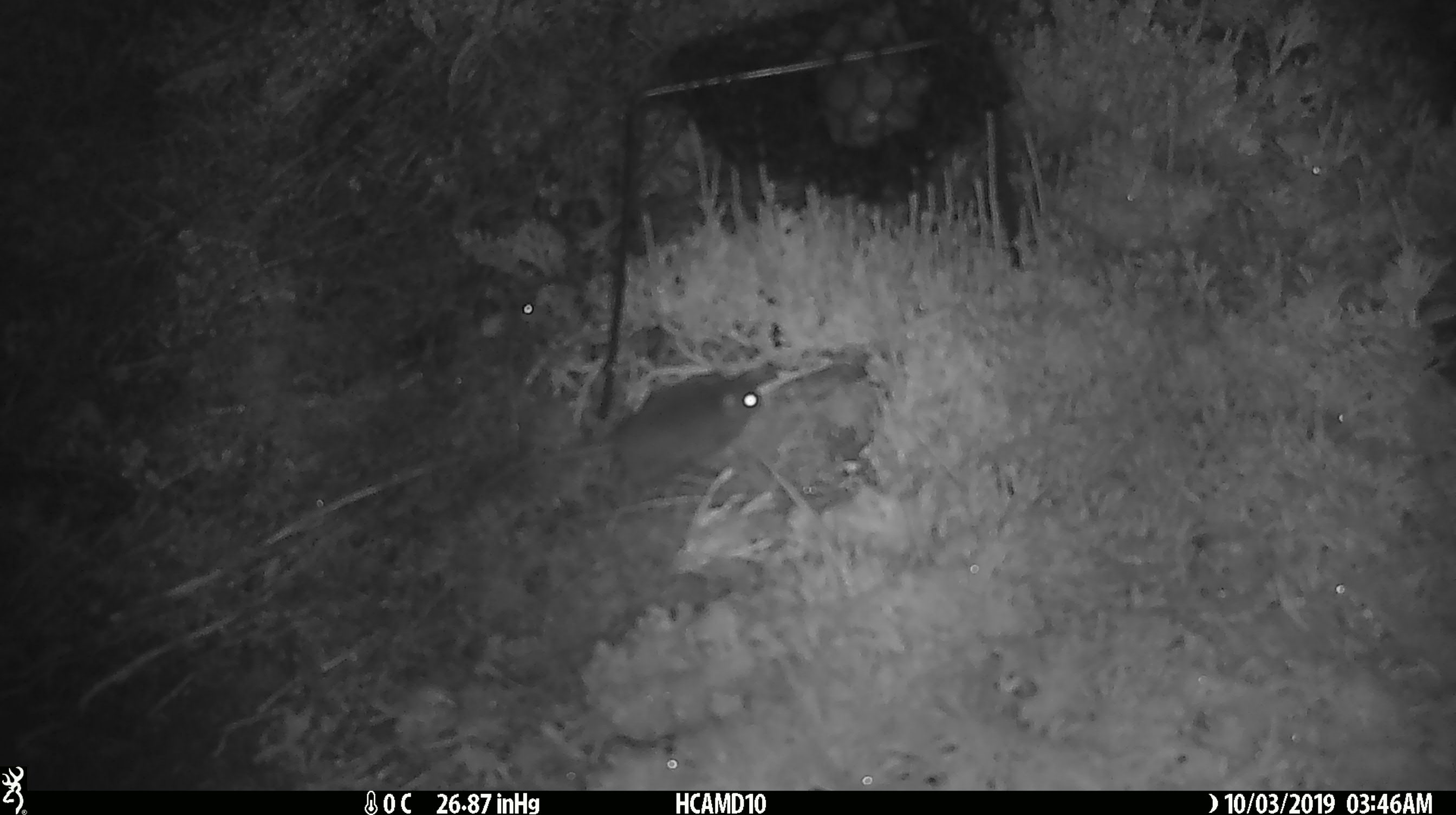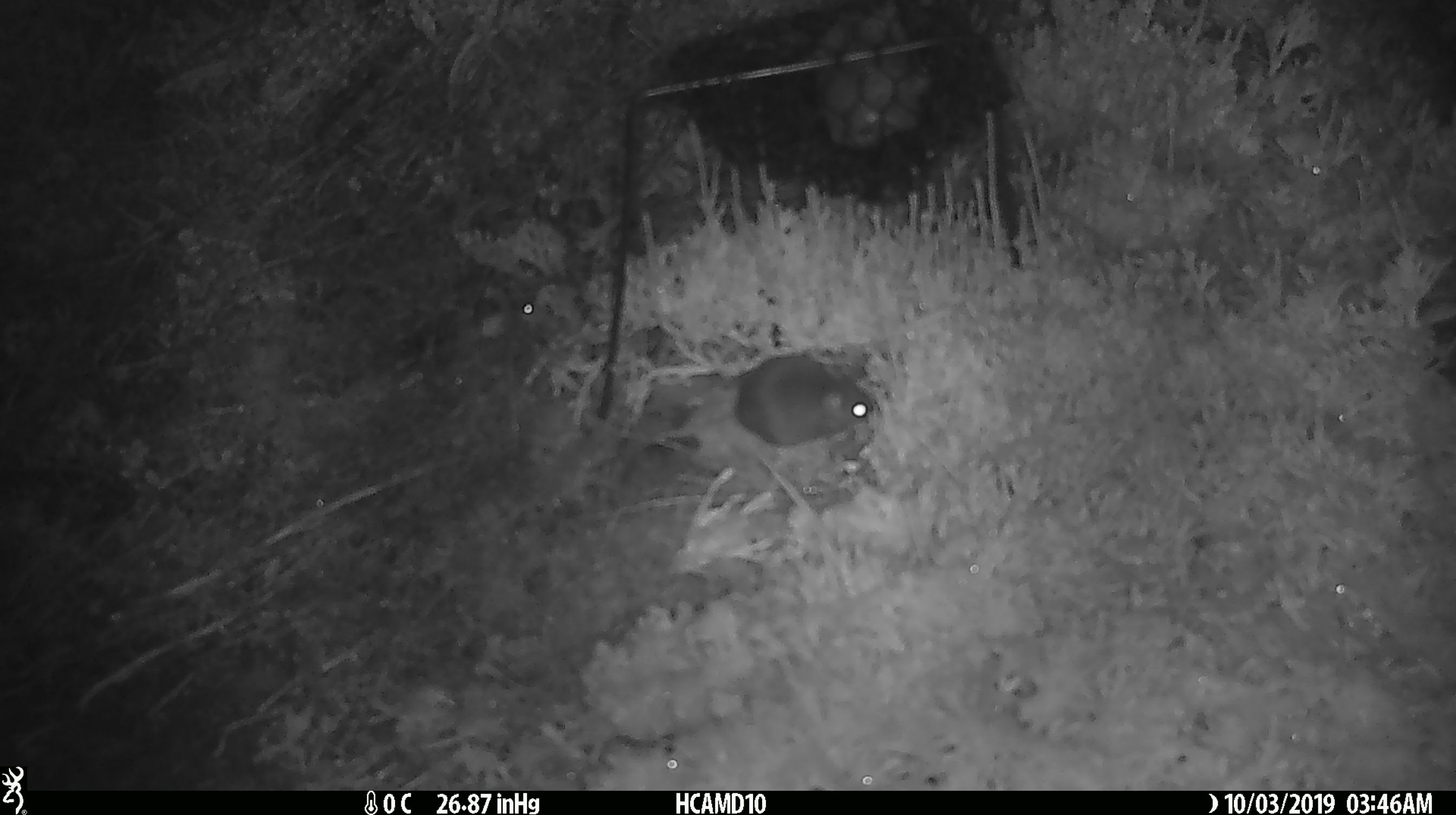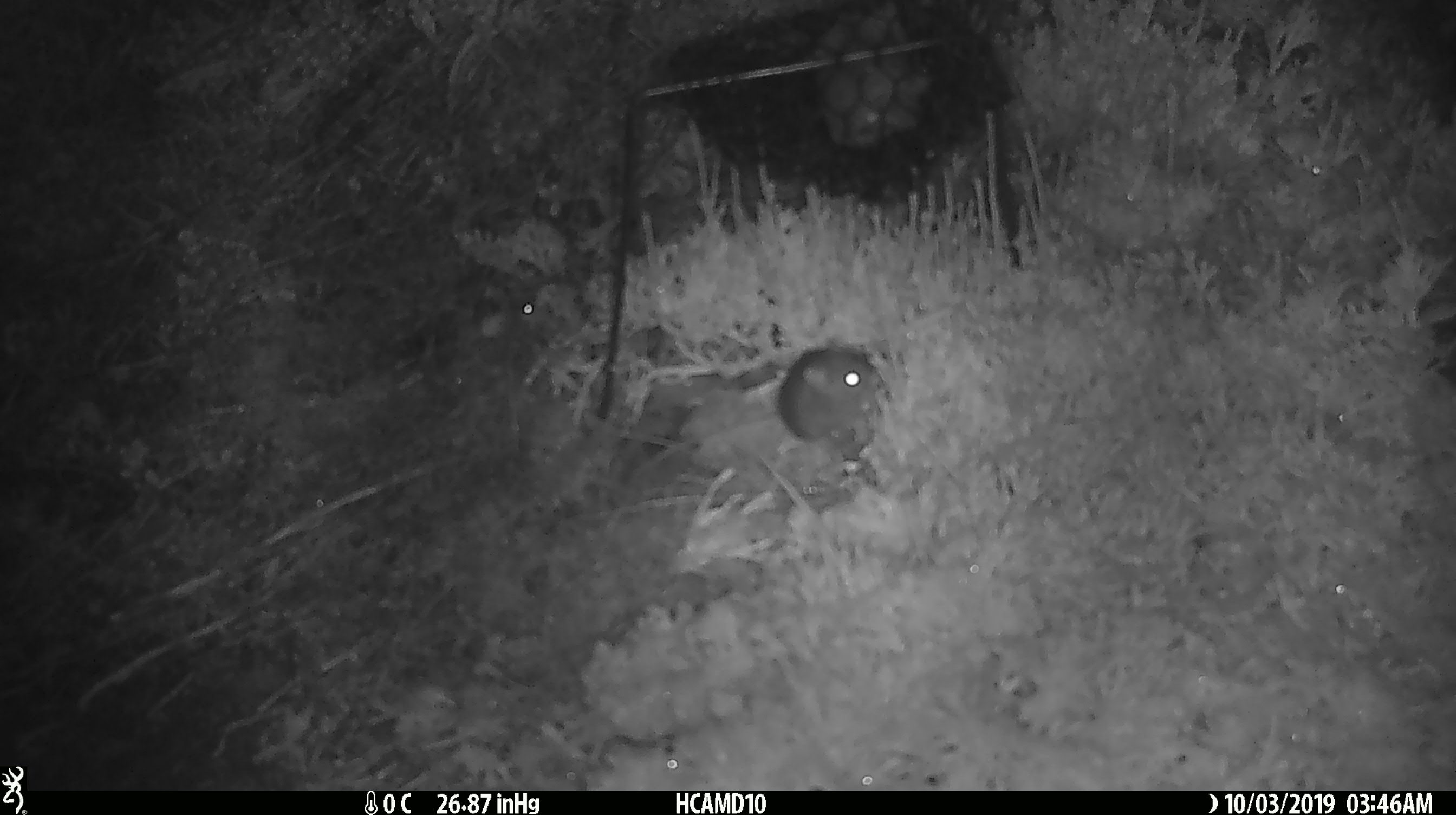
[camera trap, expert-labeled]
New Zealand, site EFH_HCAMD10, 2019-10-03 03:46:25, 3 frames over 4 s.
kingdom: Animalia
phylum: Chordata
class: Mammalia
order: Rodentia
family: Muridae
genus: Mus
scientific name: Mus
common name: mouse